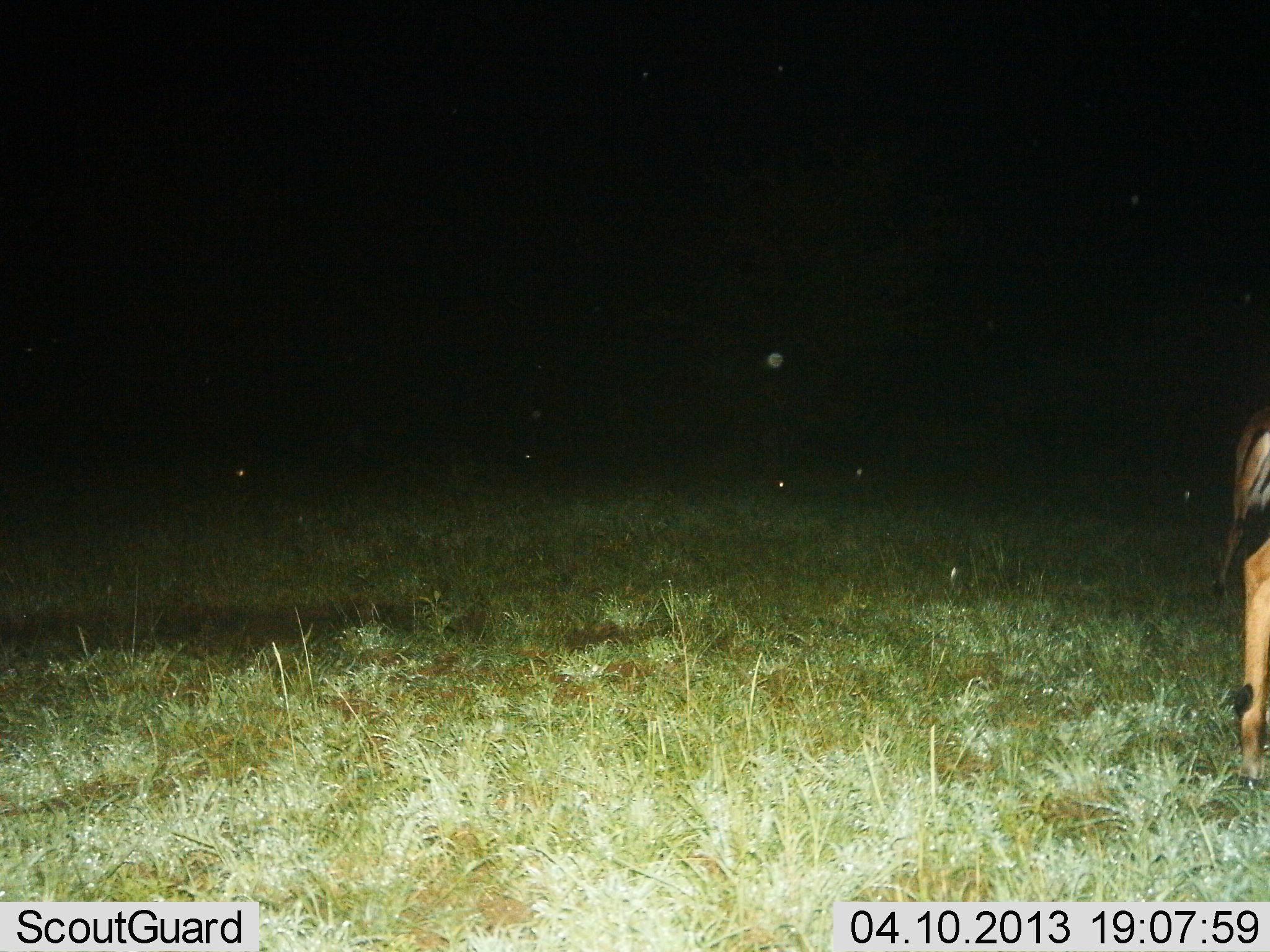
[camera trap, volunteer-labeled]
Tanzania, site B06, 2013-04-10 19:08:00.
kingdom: Animalia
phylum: Chordata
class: Mammalia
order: Artiodactyla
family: Bovidae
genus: Aepyceros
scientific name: Aepyceros melampus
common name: impala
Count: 2.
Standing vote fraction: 60%.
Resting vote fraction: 0%.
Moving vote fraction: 40%.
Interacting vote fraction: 0%.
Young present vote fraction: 0%.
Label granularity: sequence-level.